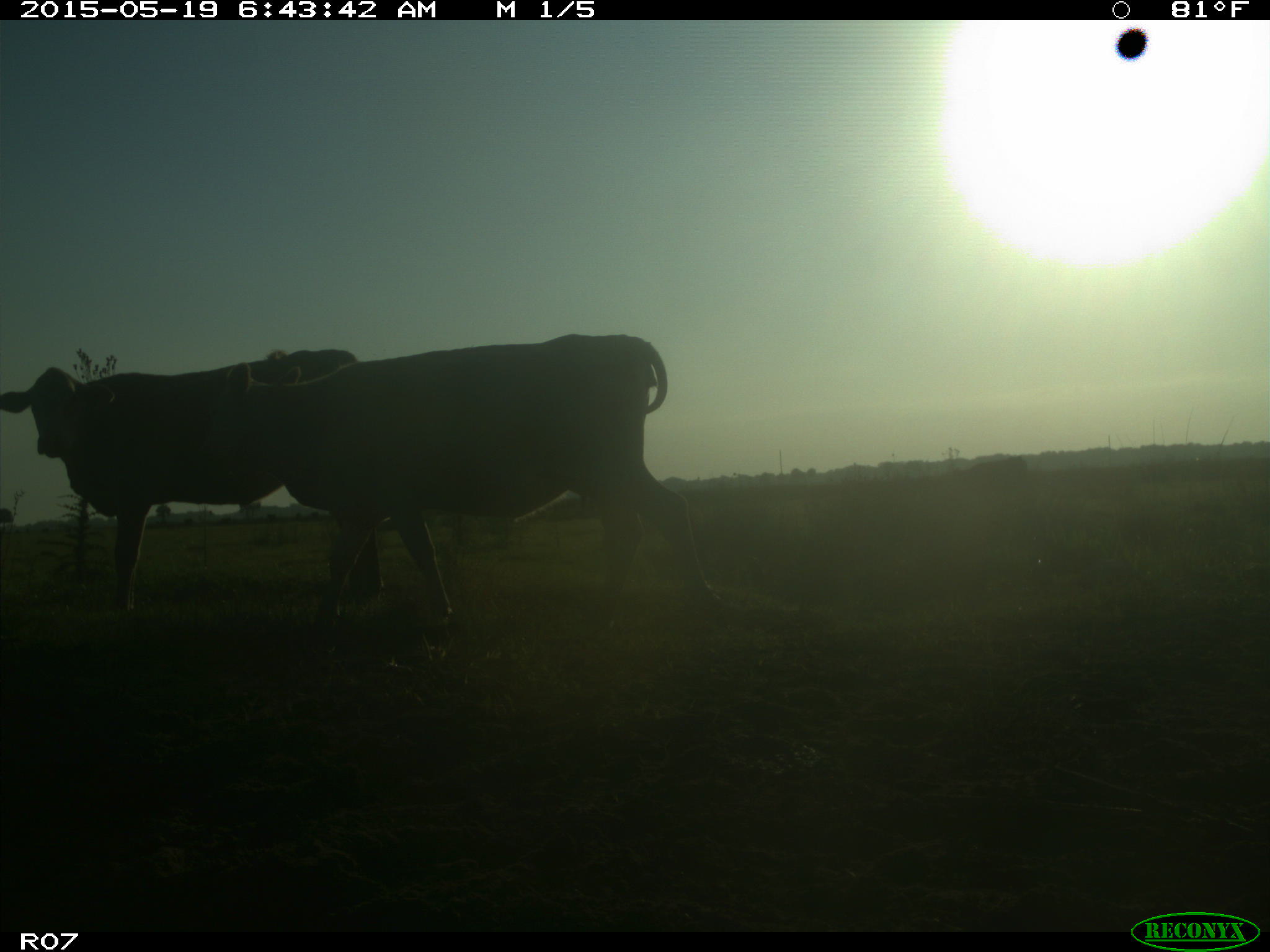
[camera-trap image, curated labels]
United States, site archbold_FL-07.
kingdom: Animalia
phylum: Chordata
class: Mammalia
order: Artiodactyla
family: Bovidae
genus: Bos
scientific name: Bos taurus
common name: domestic cow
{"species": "Bos taurus (domestic cow)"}